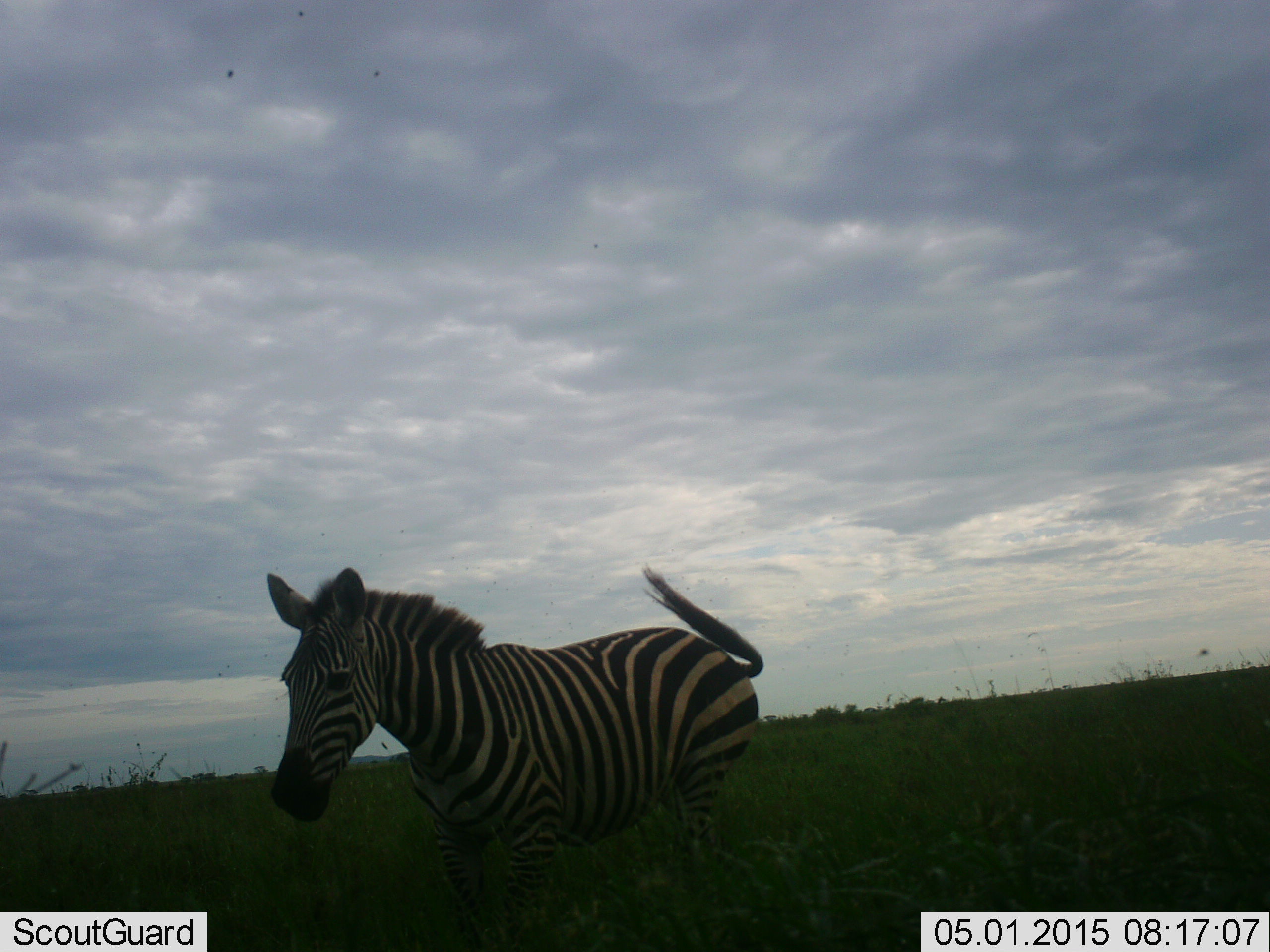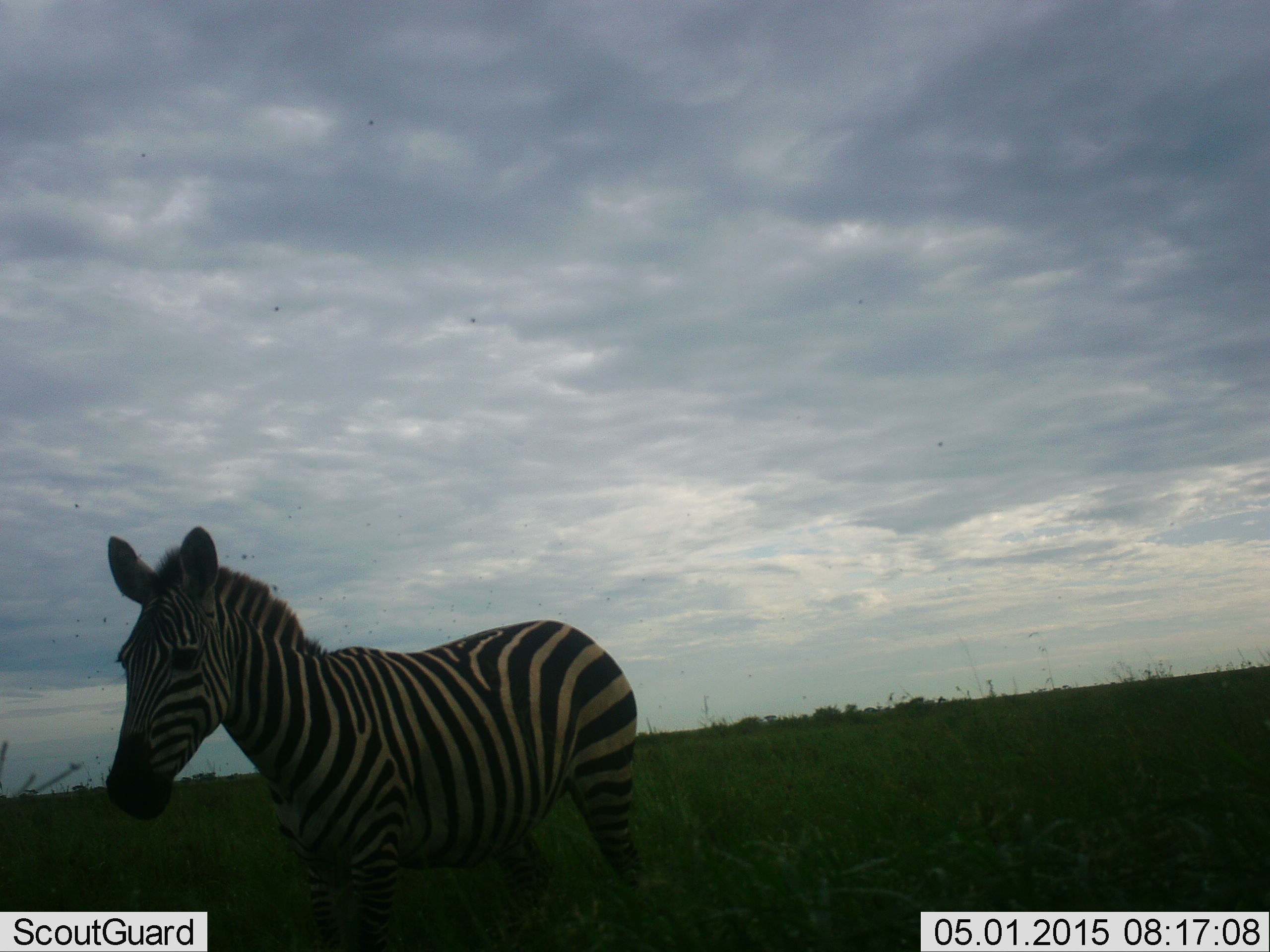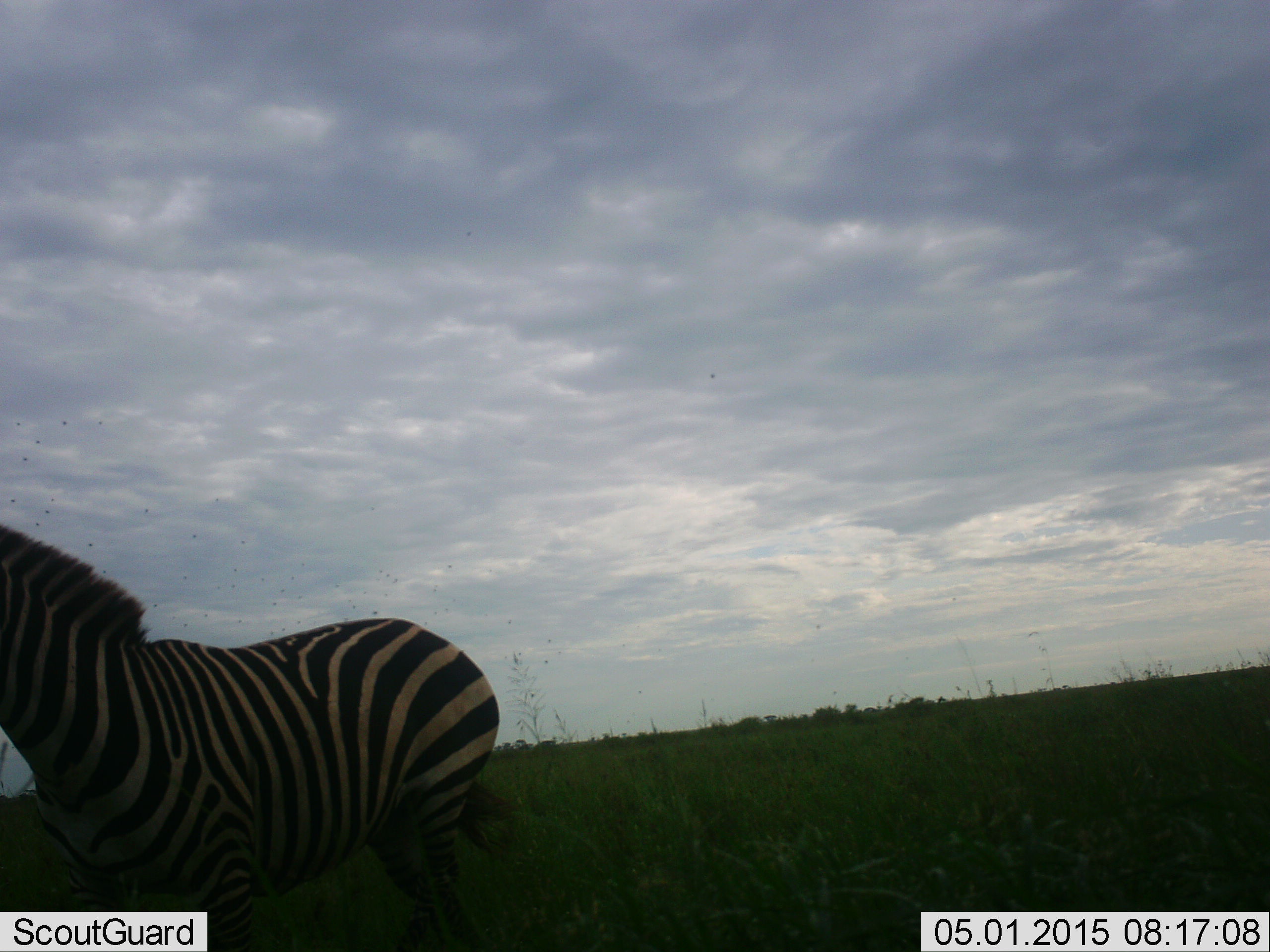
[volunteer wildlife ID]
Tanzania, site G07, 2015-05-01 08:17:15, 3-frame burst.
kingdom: Animalia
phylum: Chordata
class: Mammalia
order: Perissodactyla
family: Equidae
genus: Equus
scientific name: Equus quagga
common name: plains zebra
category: zebra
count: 1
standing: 40%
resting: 0%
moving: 60%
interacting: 0%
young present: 0%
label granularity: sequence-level